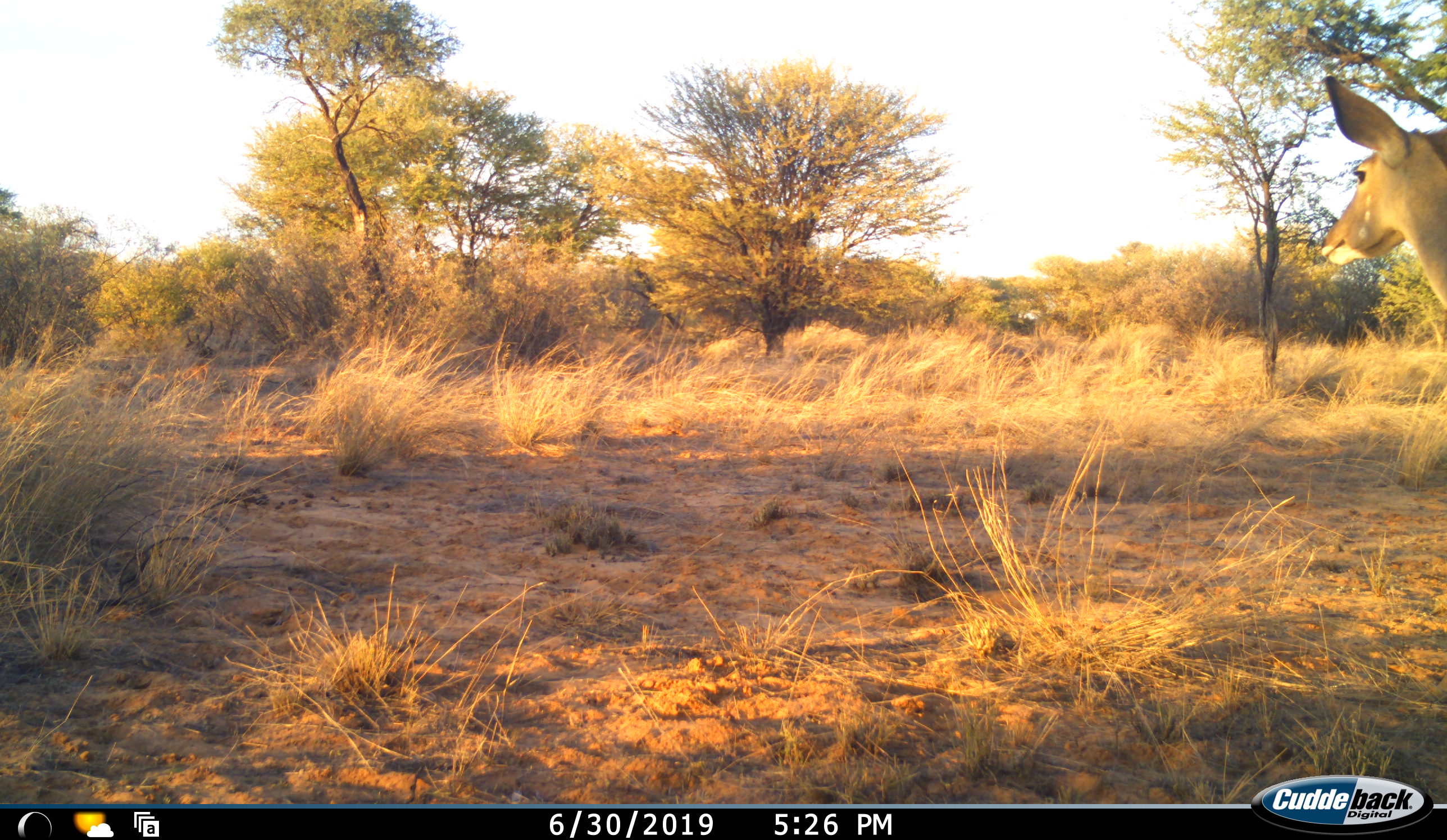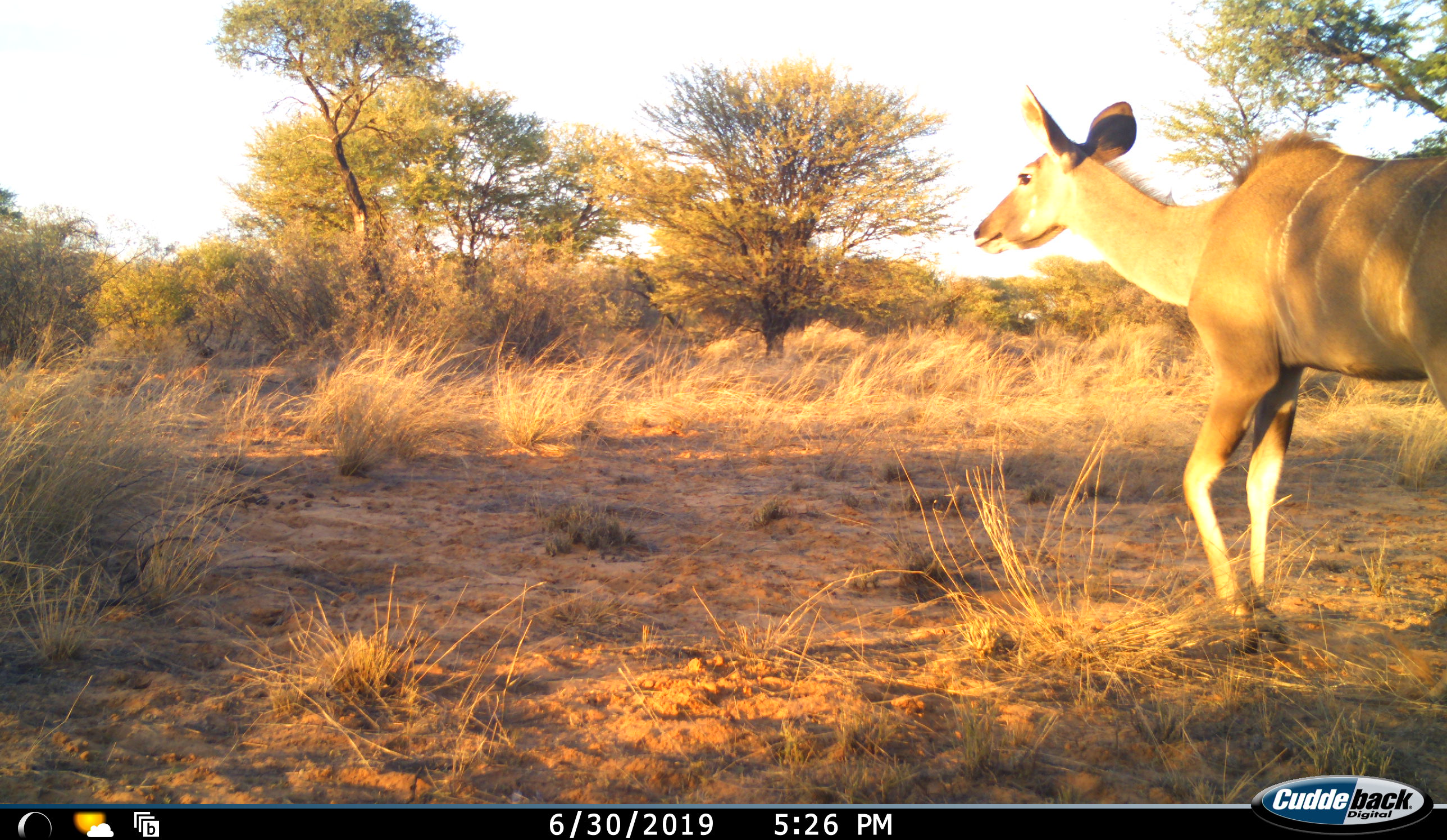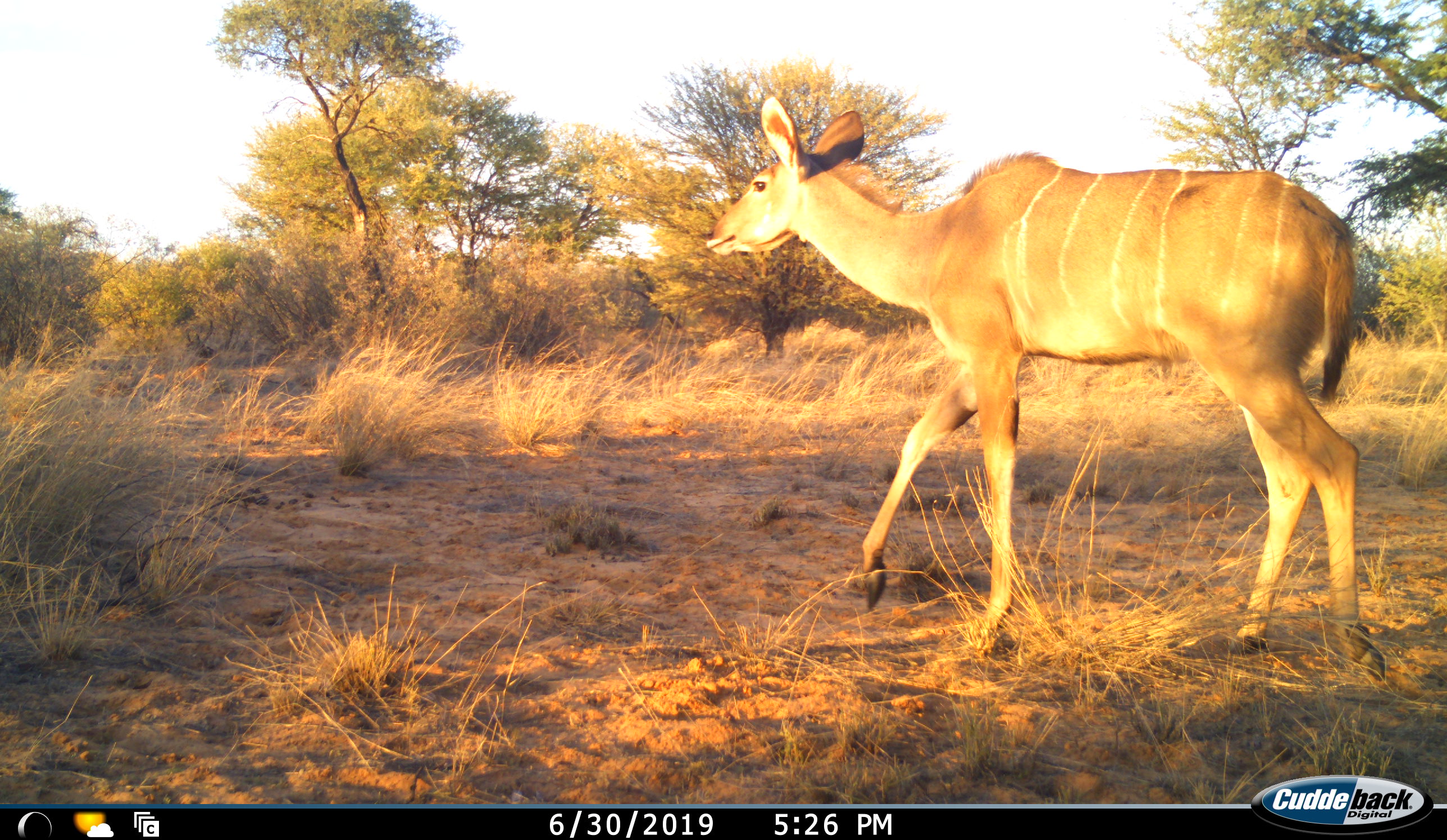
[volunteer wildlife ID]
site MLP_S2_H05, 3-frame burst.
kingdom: Animalia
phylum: Chordata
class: Mammalia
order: Artiodactyla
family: Bovidae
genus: Tragelaphus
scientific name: Tragelaphus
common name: kudu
Kudu (Tragelaphus), count 1. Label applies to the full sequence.